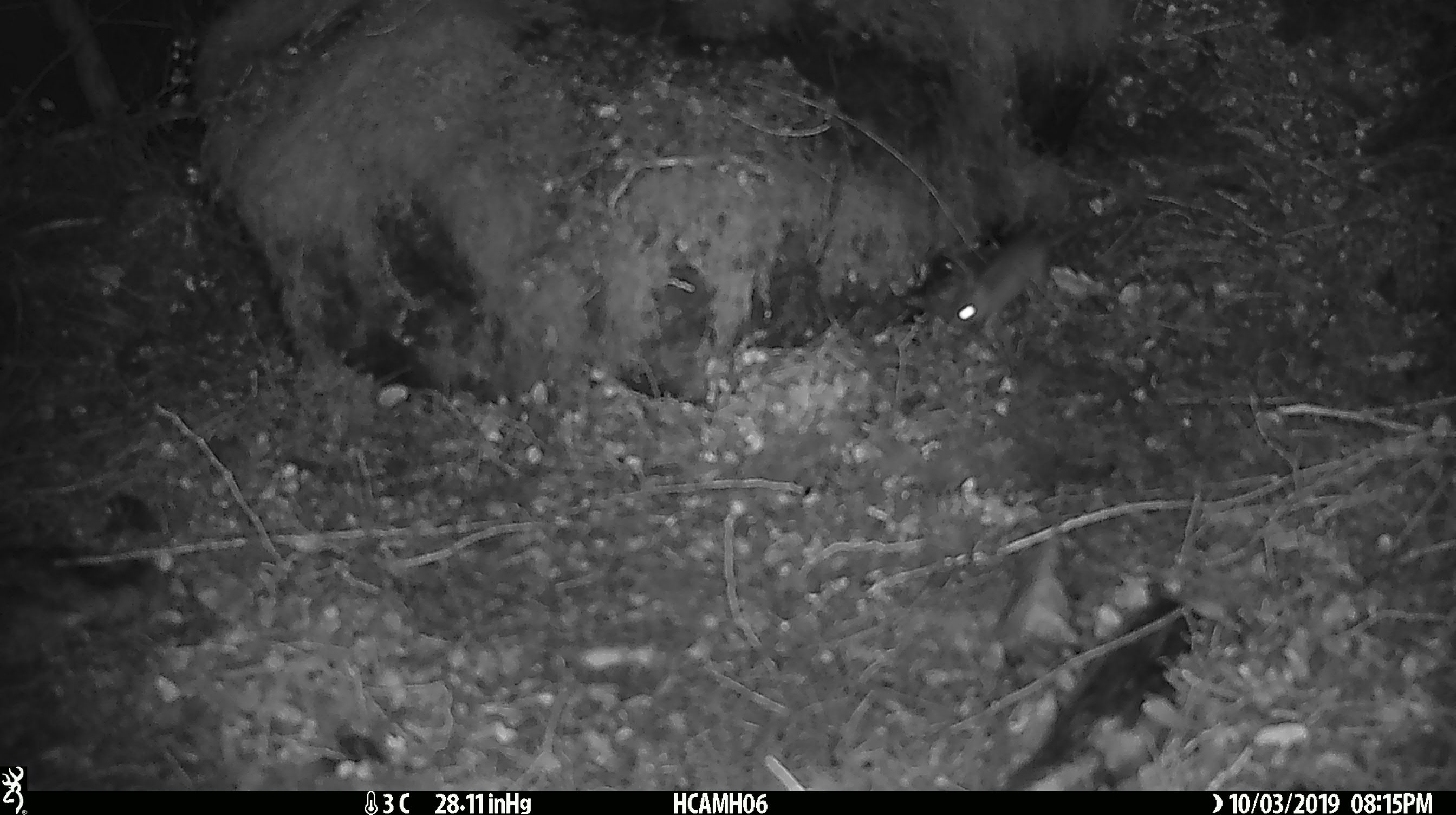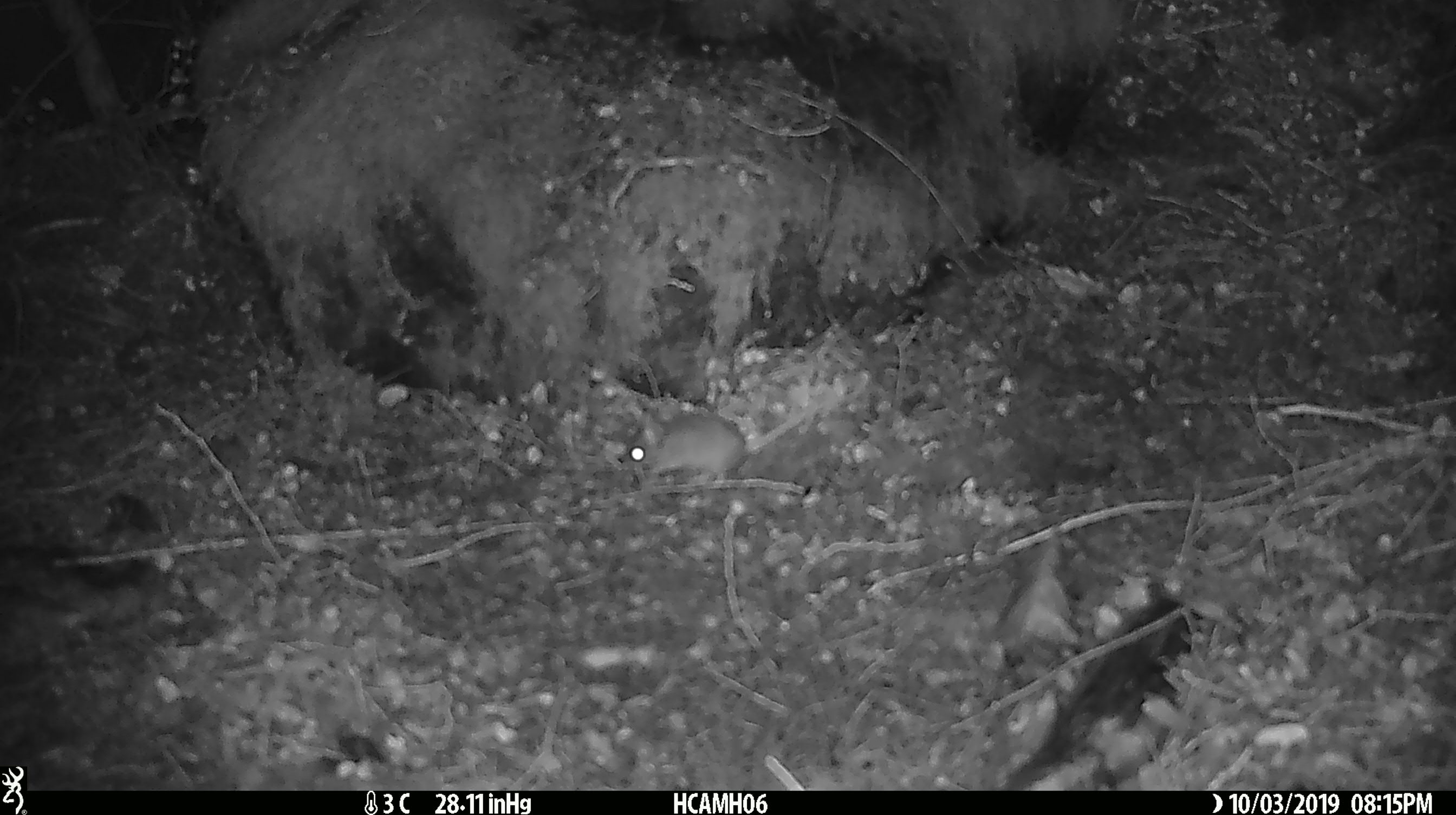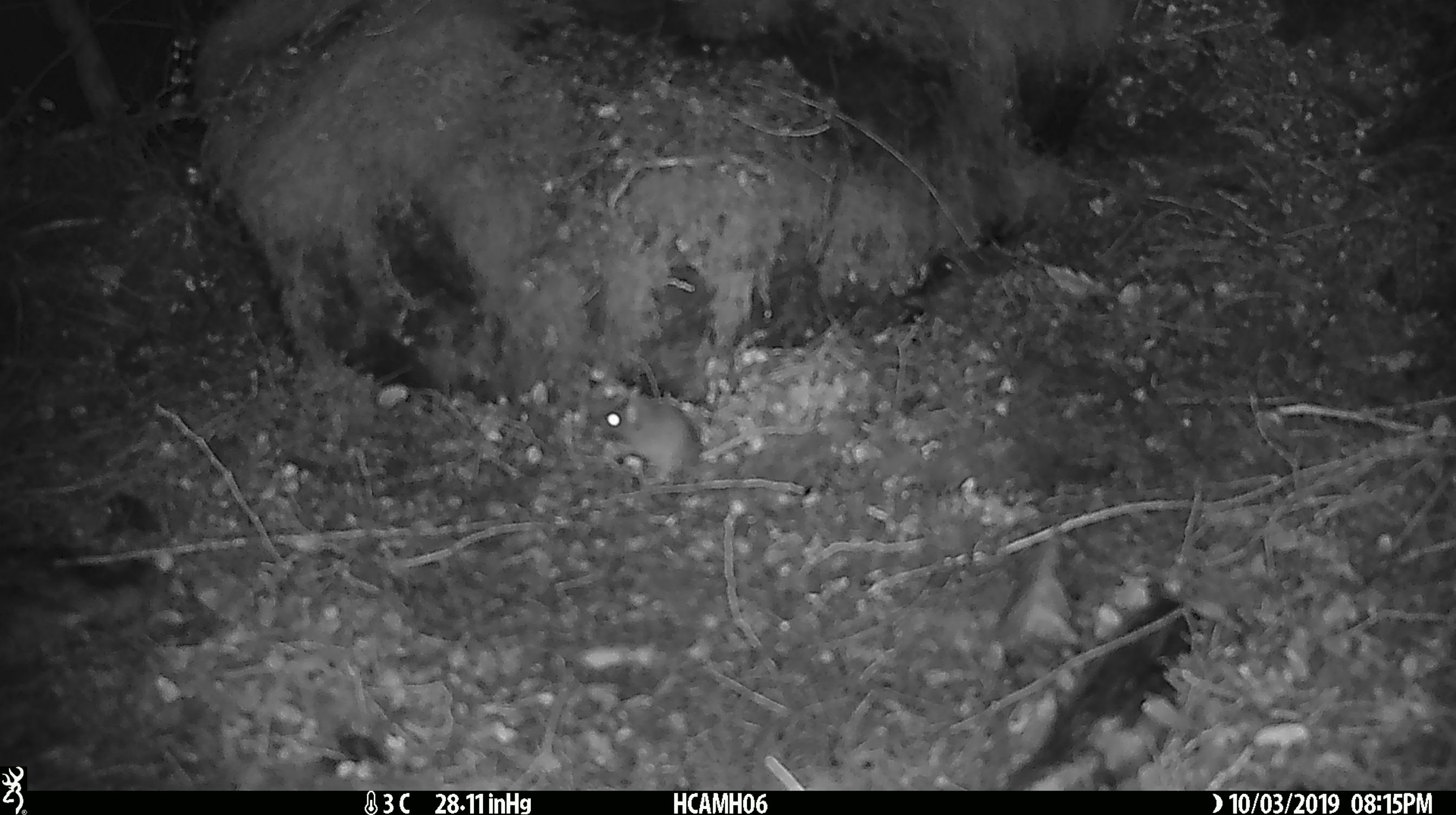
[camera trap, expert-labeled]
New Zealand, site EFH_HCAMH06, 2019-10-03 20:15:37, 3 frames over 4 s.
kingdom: Animalia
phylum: Chordata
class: Mammalia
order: Rodentia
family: Muridae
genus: Mus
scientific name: Mus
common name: mouse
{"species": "mouse (Mus)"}